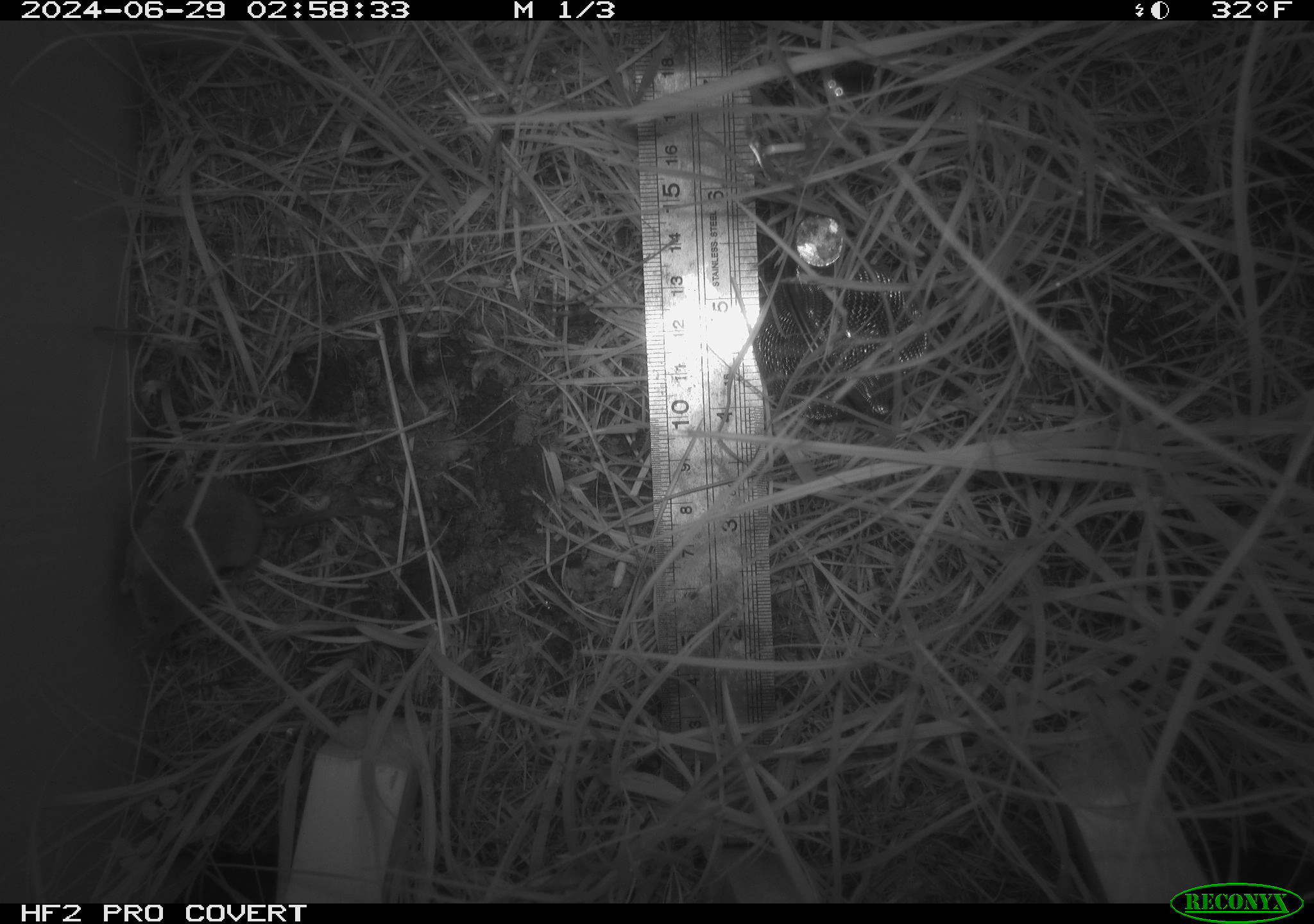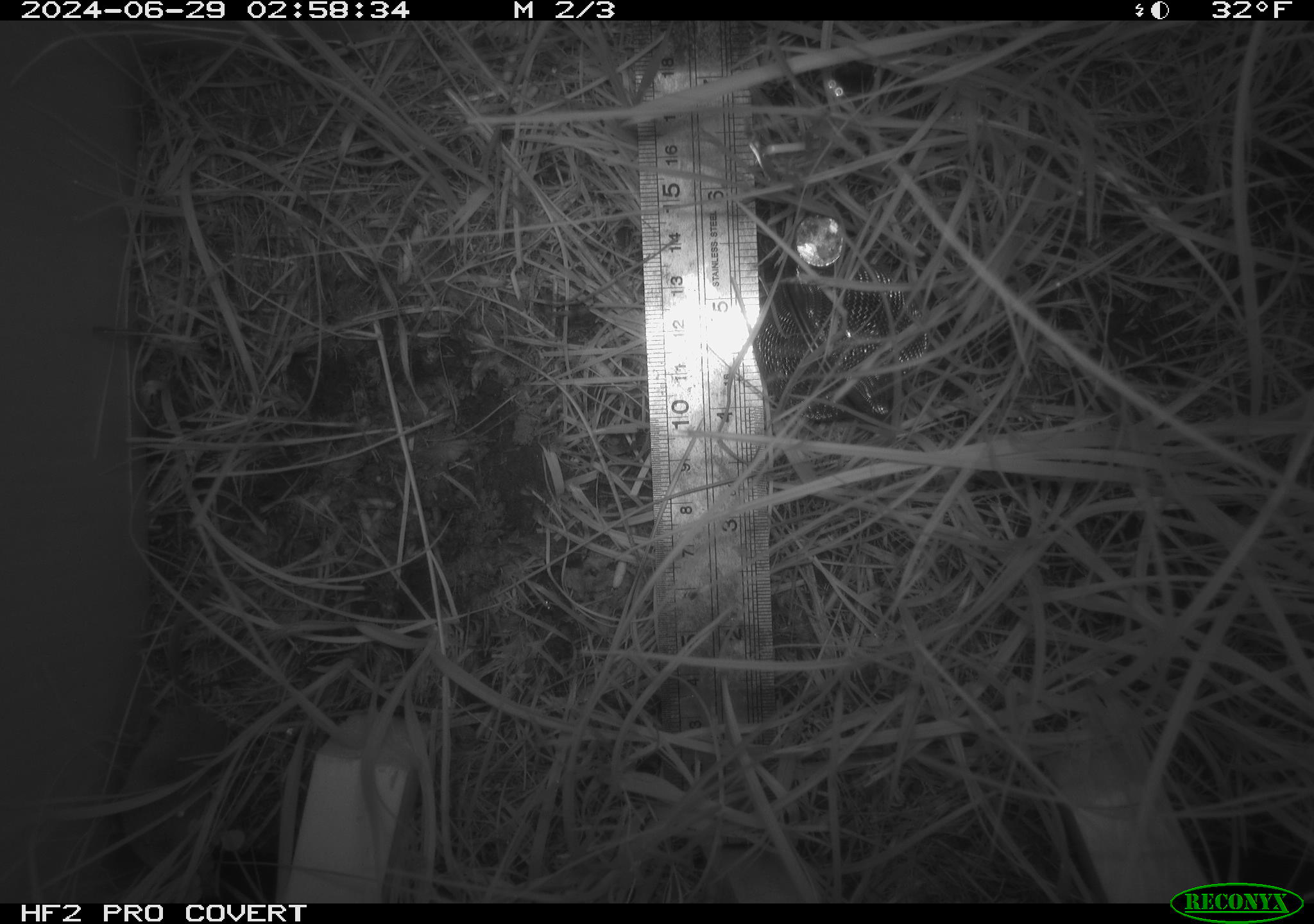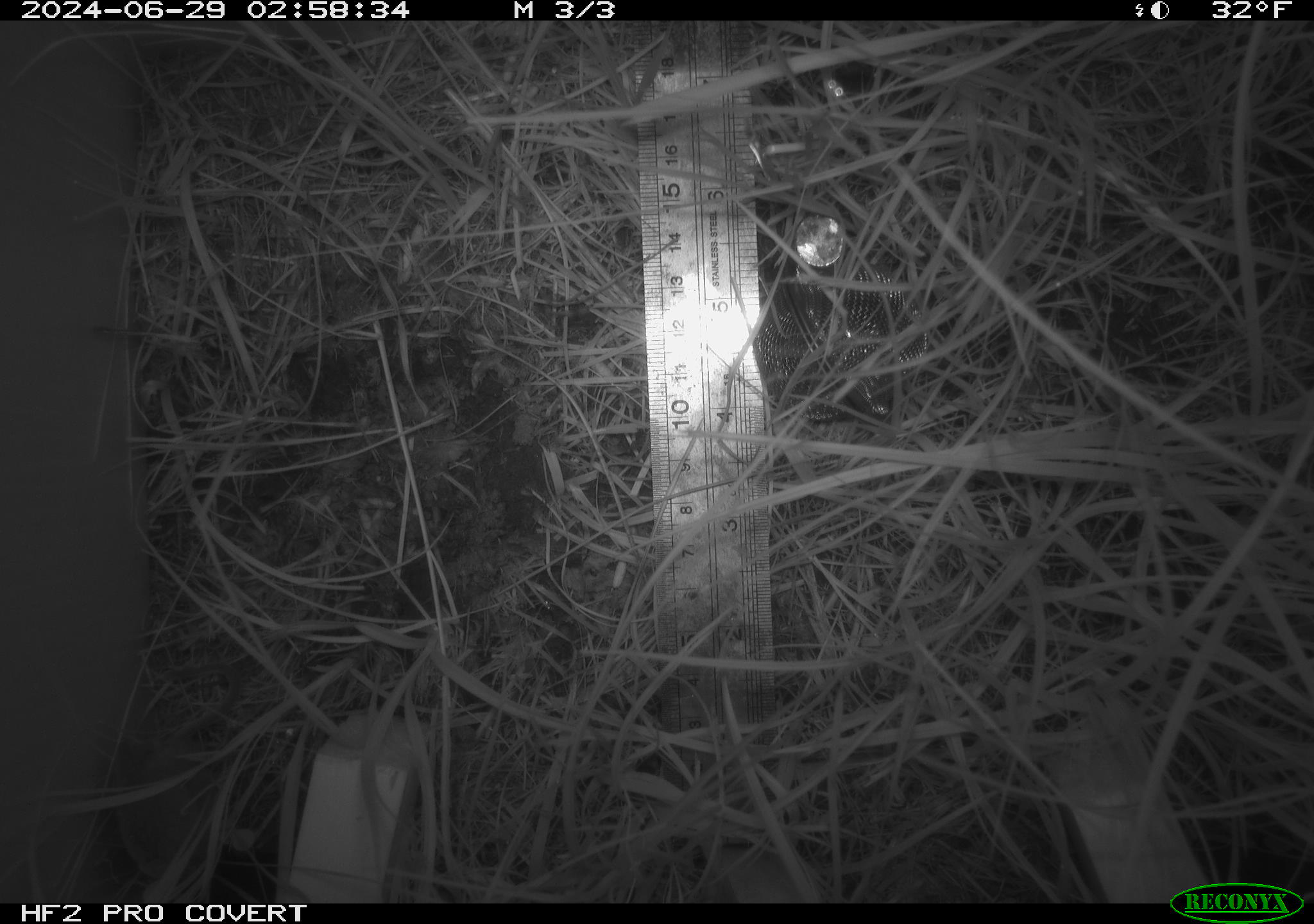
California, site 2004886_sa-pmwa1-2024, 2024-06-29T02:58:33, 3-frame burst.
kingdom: Animalia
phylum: Chordata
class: Mammalia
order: Eulipotyphla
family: Soricidae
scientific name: Soricidae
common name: shrews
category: soricidae family